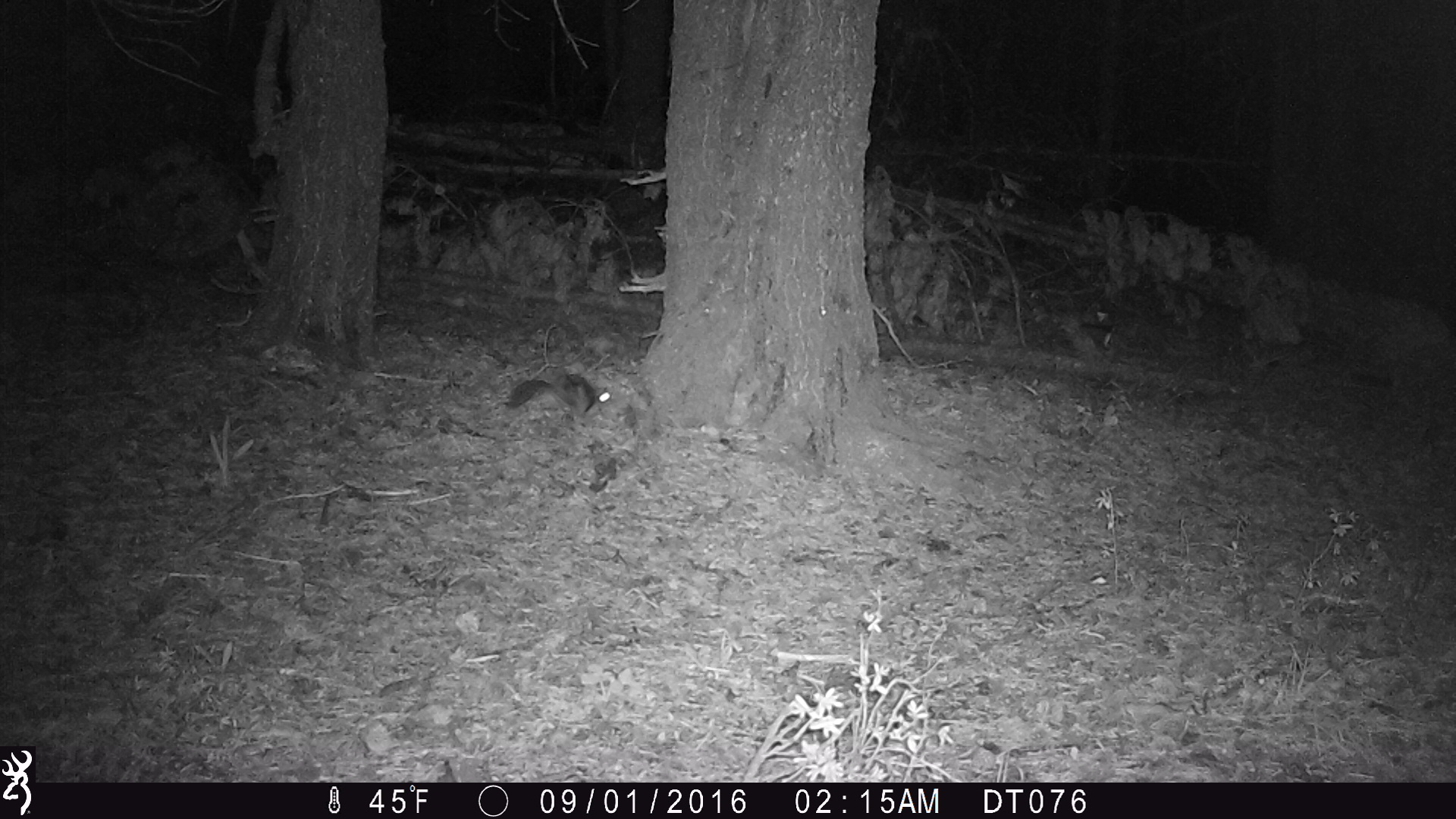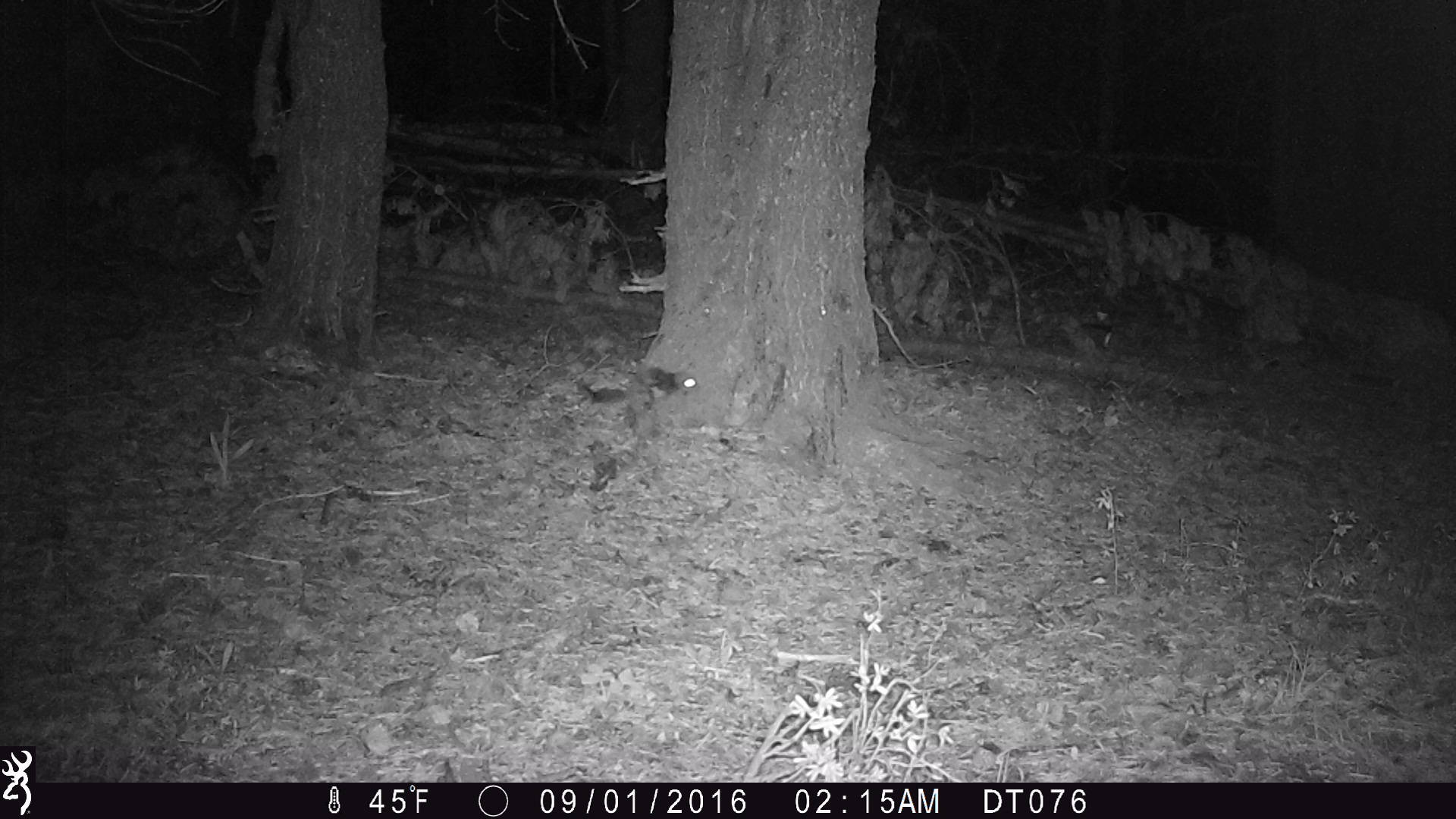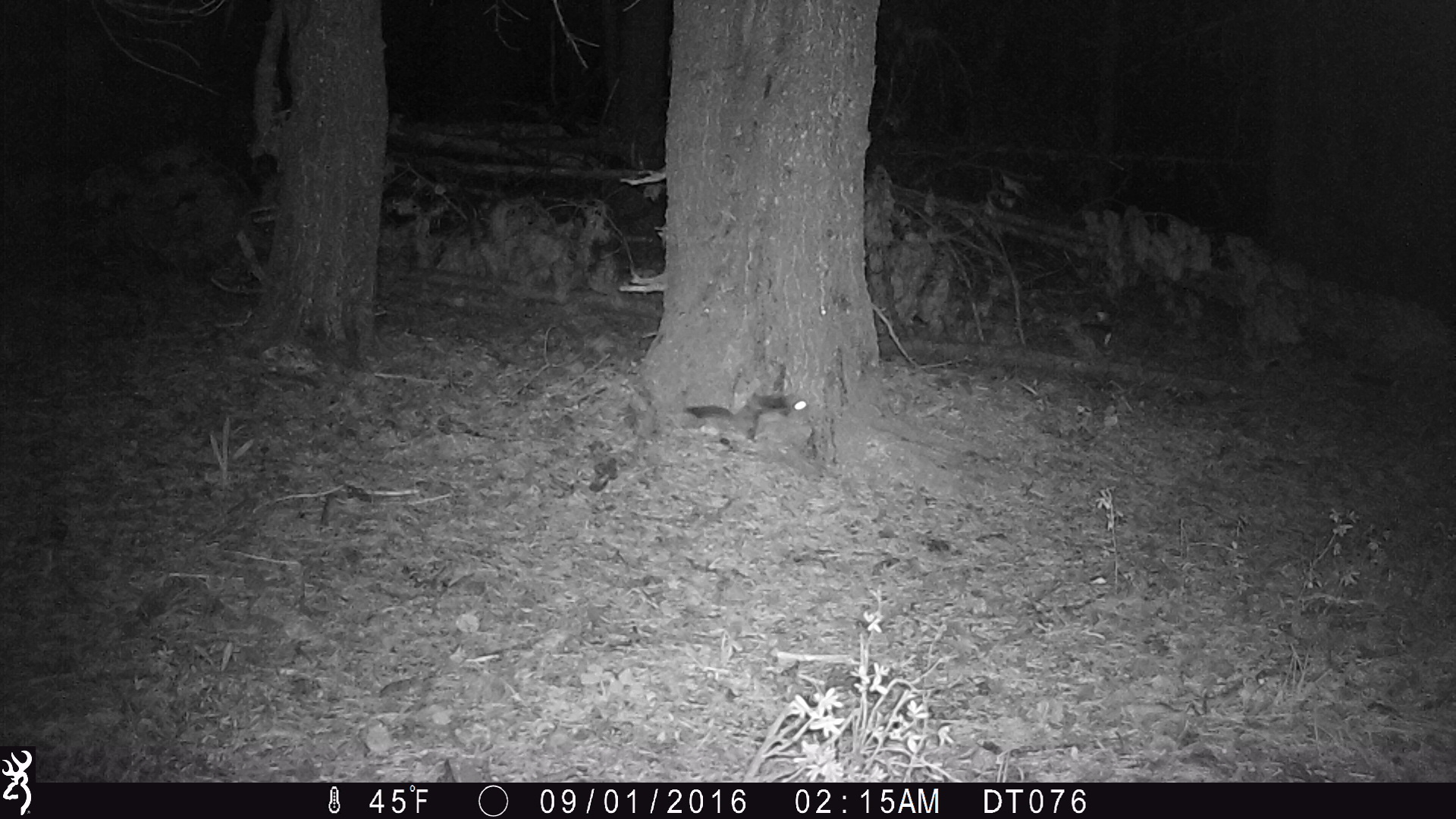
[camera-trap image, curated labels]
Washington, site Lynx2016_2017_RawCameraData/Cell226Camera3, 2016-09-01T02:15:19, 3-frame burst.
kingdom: Animalia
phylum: Chordata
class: Mammalia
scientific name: Mammalia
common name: small mammal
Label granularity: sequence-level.